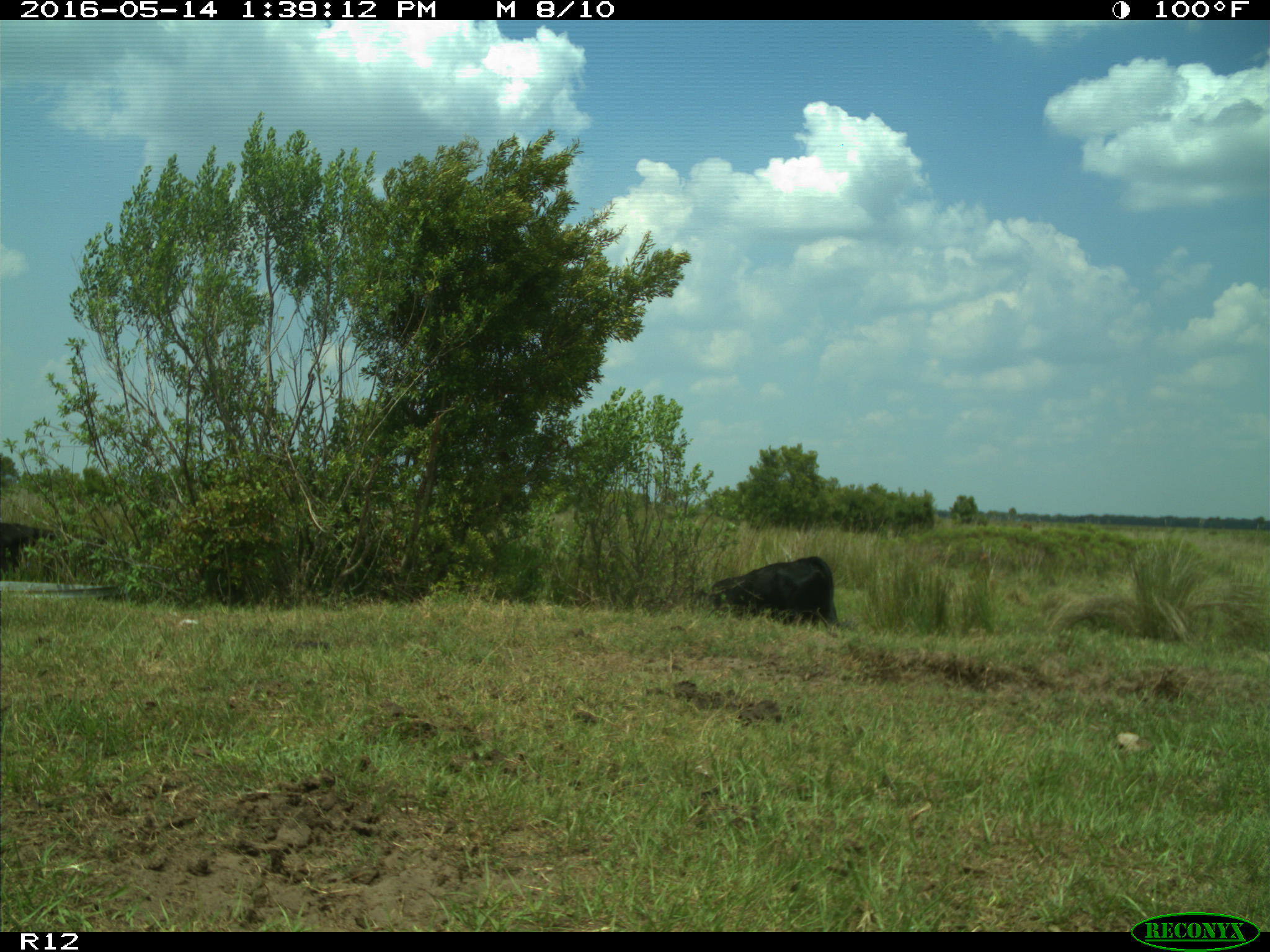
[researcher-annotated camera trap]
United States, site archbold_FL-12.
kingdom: Animalia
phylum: Chordata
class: Mammalia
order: Artiodactyla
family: Bovidae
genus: Bos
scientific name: Bos taurus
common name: domestic cow